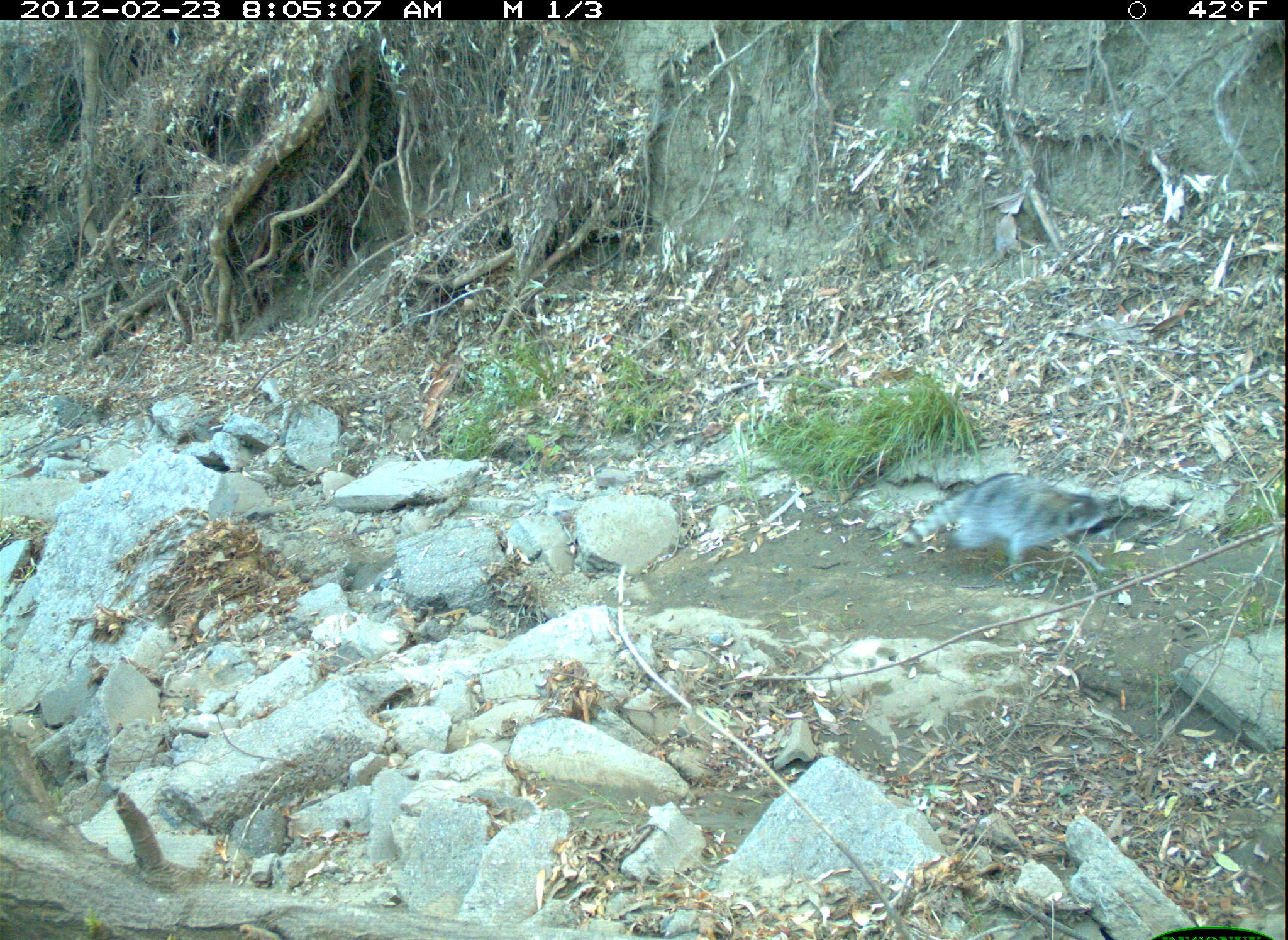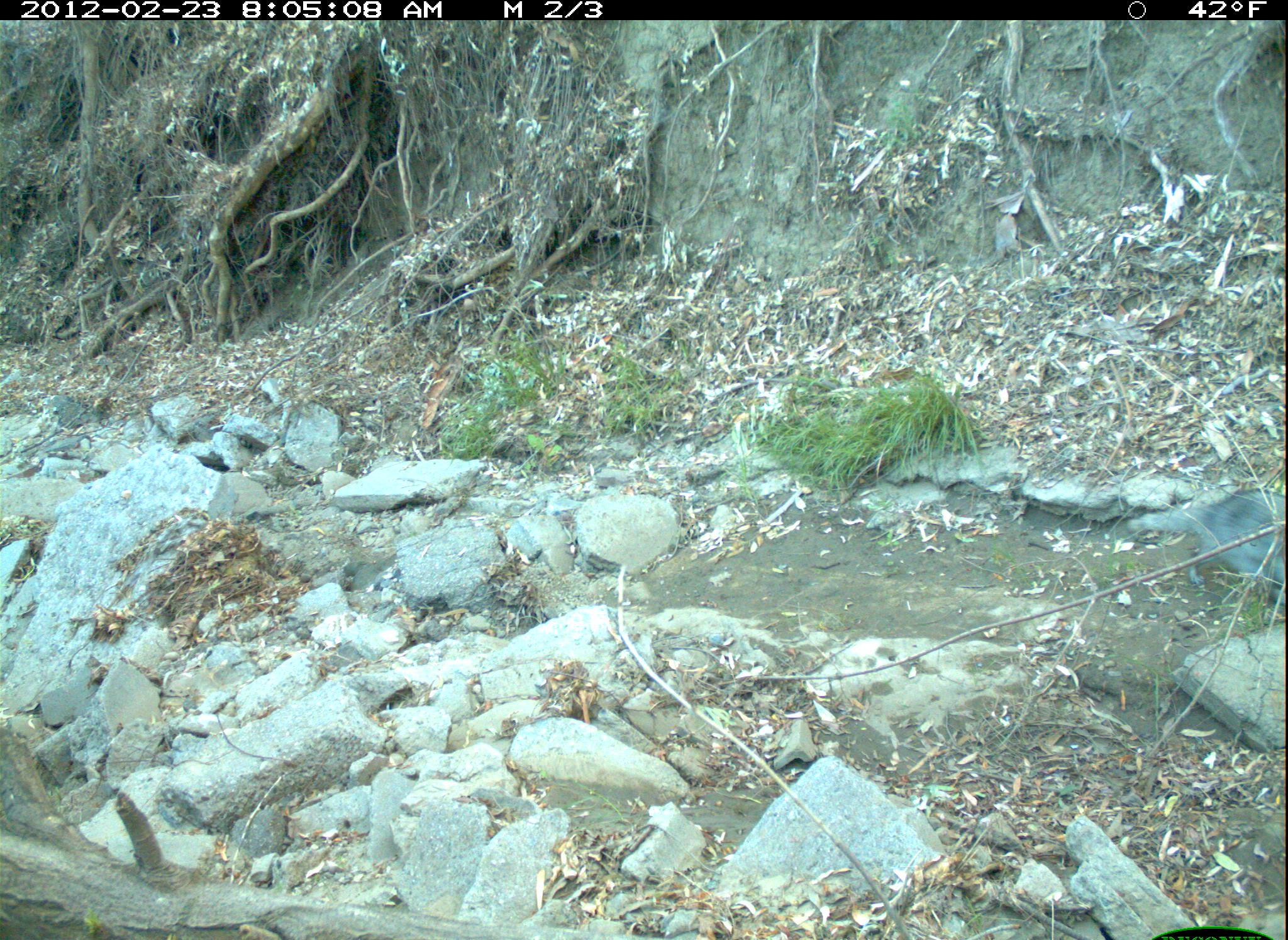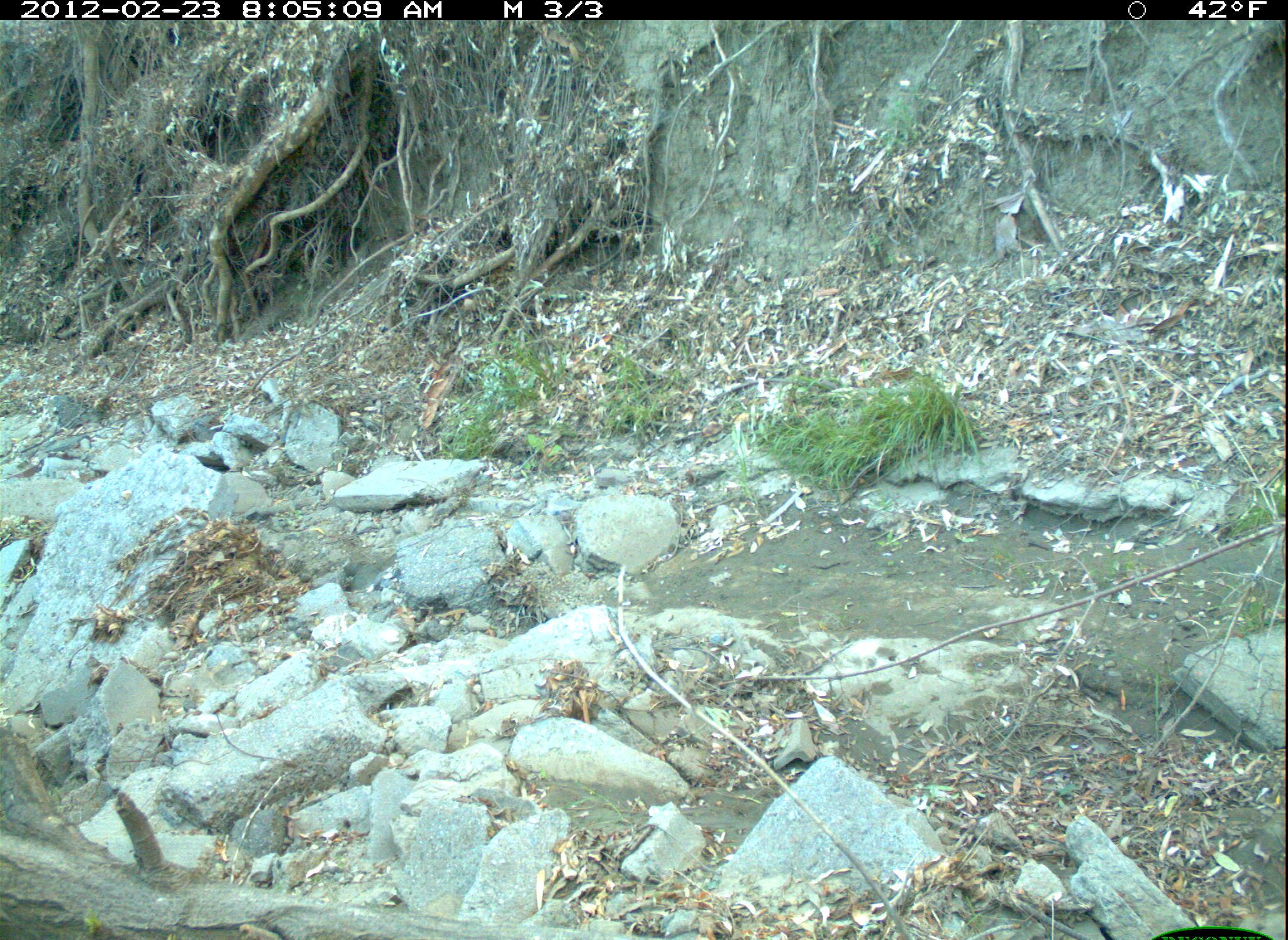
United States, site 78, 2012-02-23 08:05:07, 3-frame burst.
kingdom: Animalia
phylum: Chordata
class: Mammalia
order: Carnivora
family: Procyonidae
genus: Procyon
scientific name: Procyon lotor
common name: raccoon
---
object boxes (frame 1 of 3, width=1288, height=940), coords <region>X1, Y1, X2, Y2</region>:
raccoon: <region>902, 457, 1121, 604</region>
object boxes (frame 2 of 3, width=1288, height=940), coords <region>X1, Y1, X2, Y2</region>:
raccoon: <region>1125, 471, 1286, 618</region>